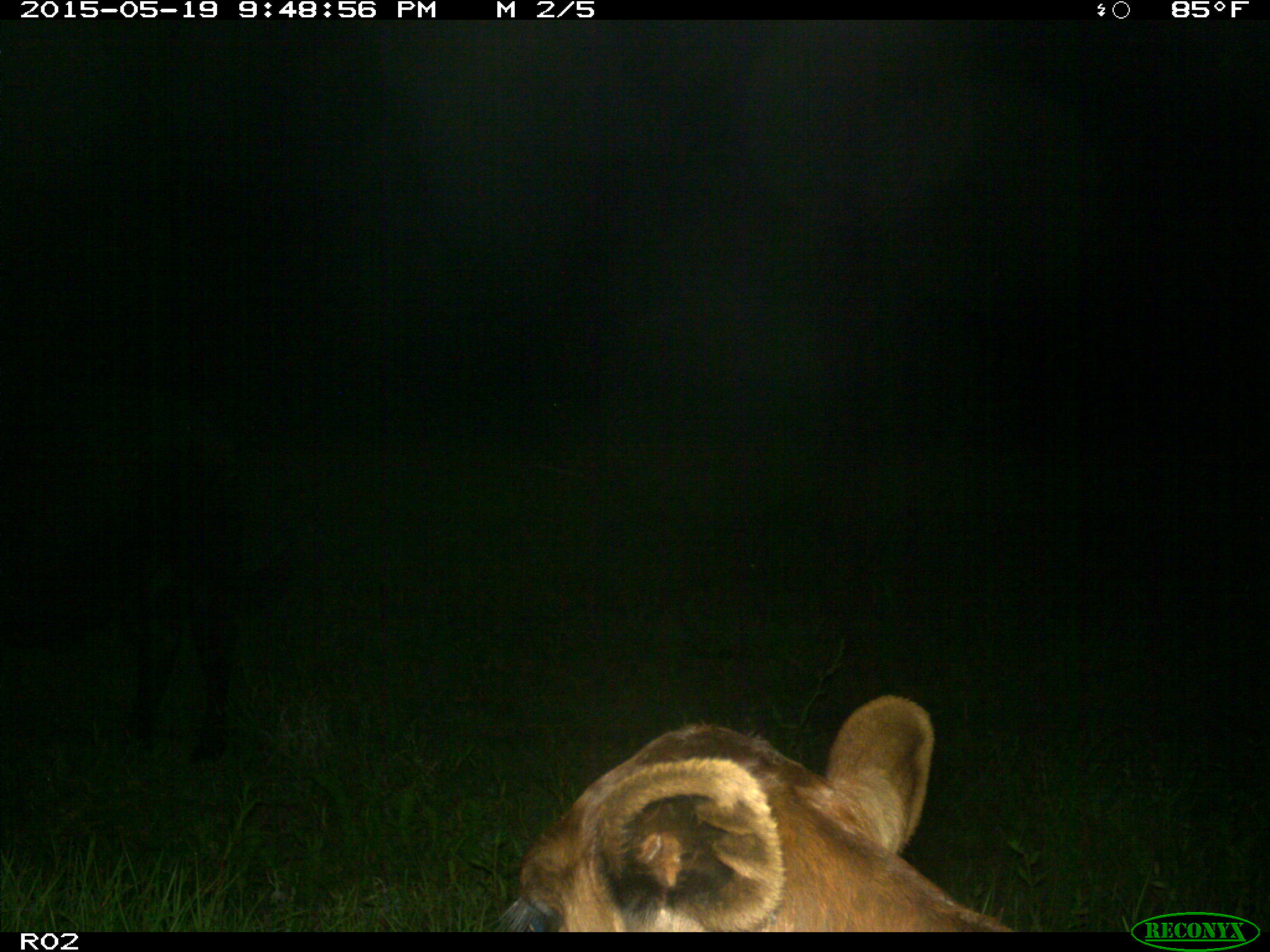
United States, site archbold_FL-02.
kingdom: Animalia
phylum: Chordata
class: Mammalia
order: Artiodactyla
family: Bovidae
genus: Bos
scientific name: Bos taurus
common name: domestic cow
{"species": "Bos taurus (domestic cow)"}